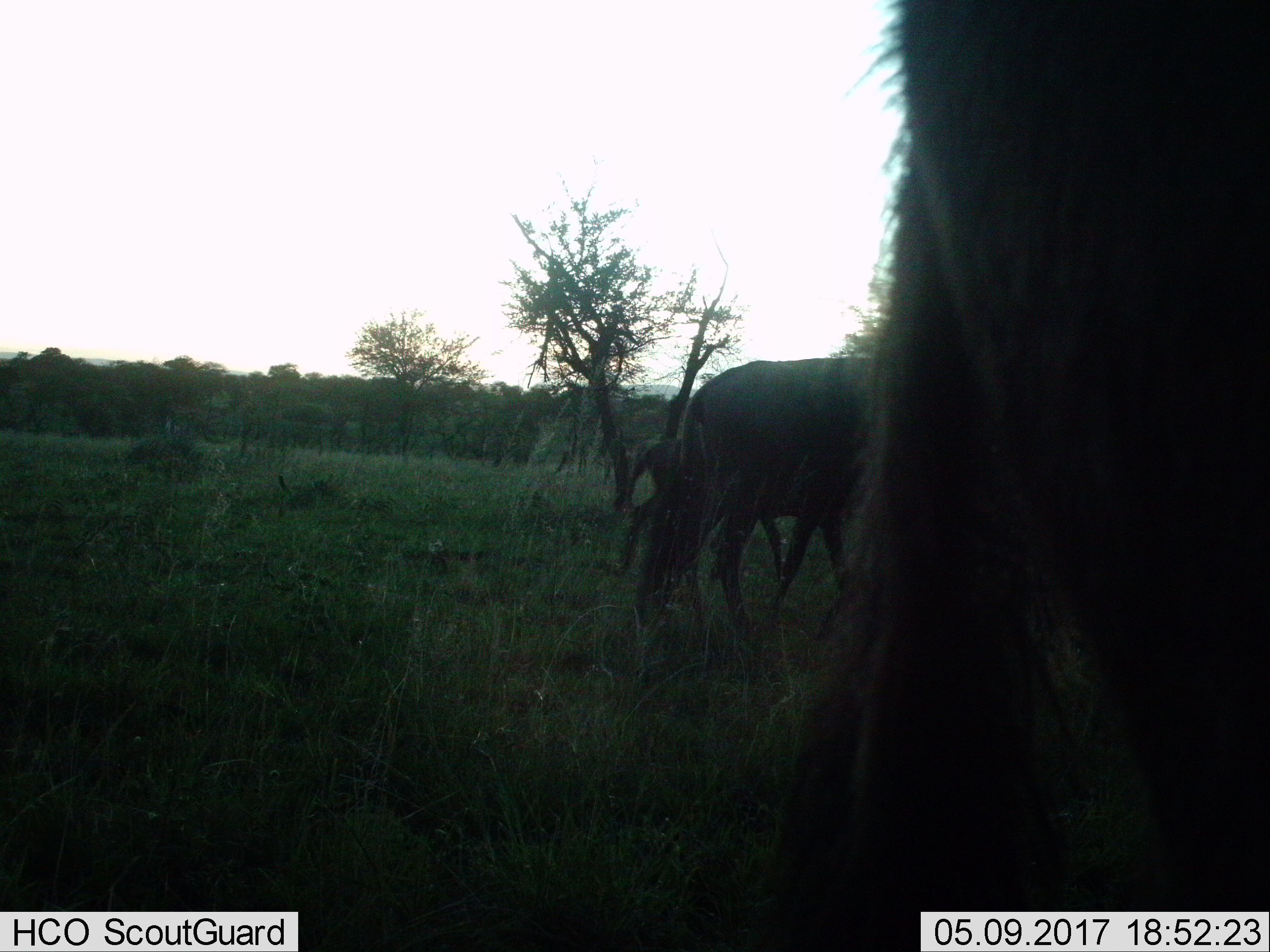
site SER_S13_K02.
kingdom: Animalia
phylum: Chordata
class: Mammalia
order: Artiodactyla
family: Bovidae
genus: Connochaetes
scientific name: Connochaetes taurinus taurinus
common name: blue wildebeest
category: wildebeestblue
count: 3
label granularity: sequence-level